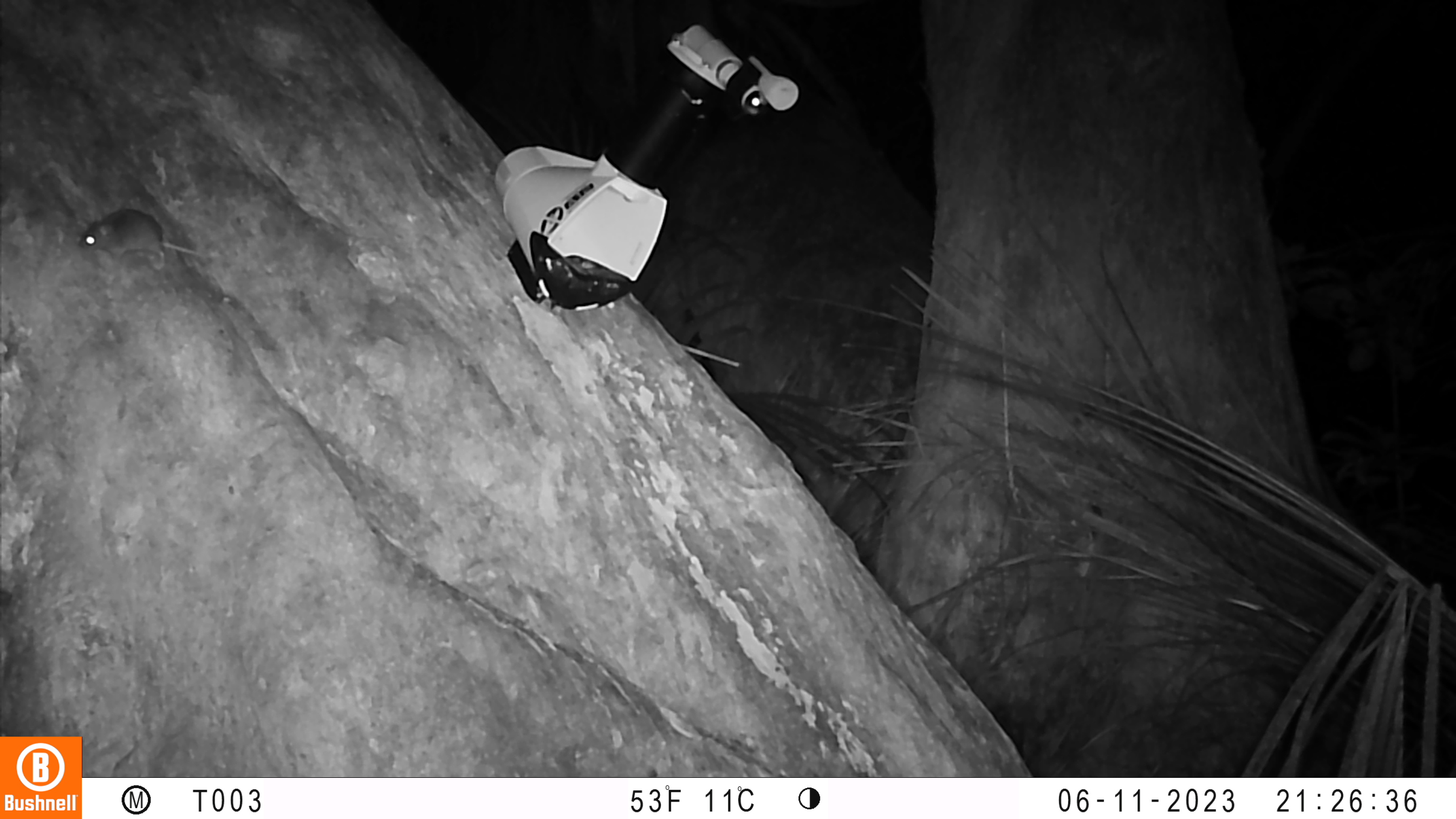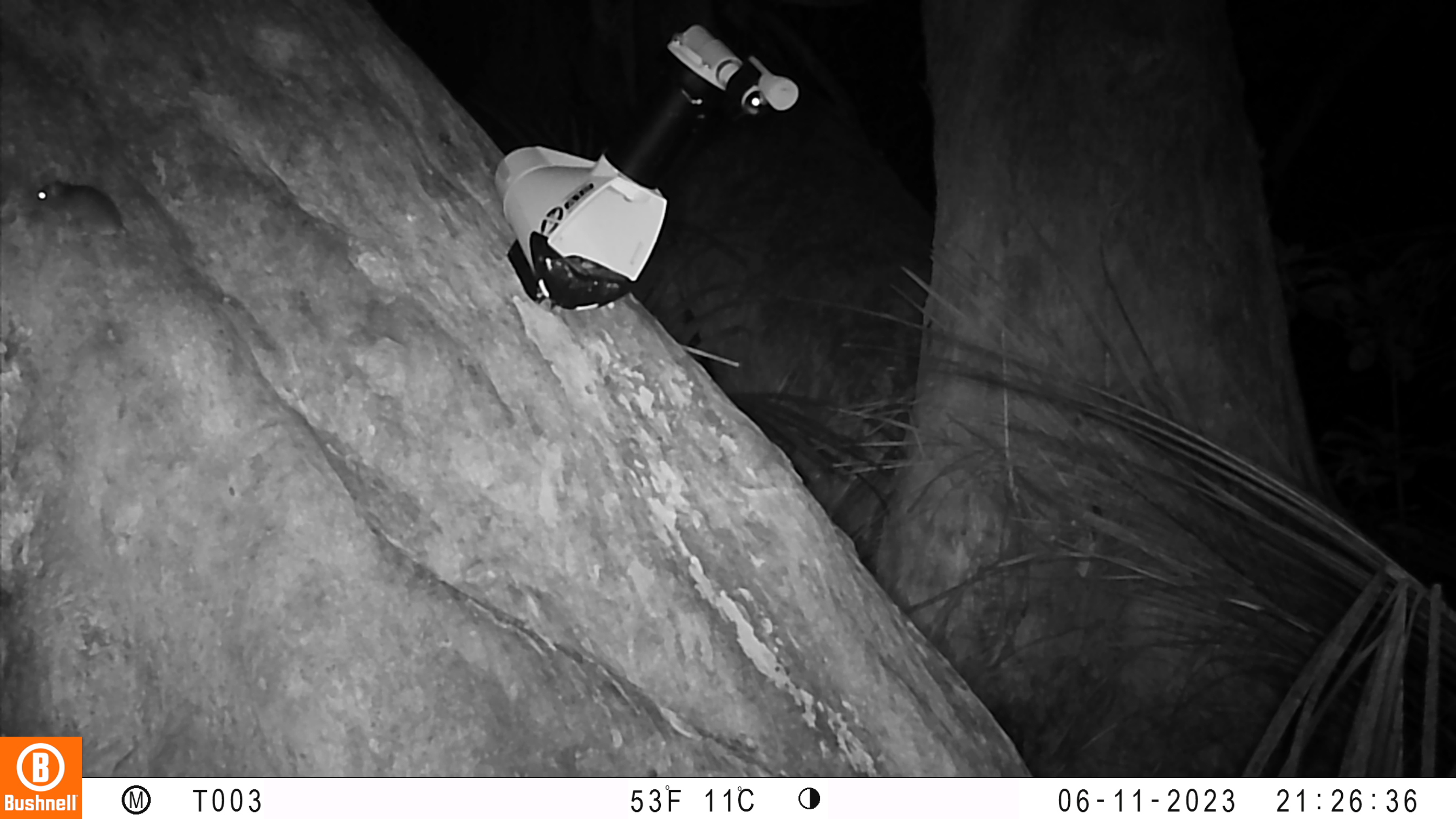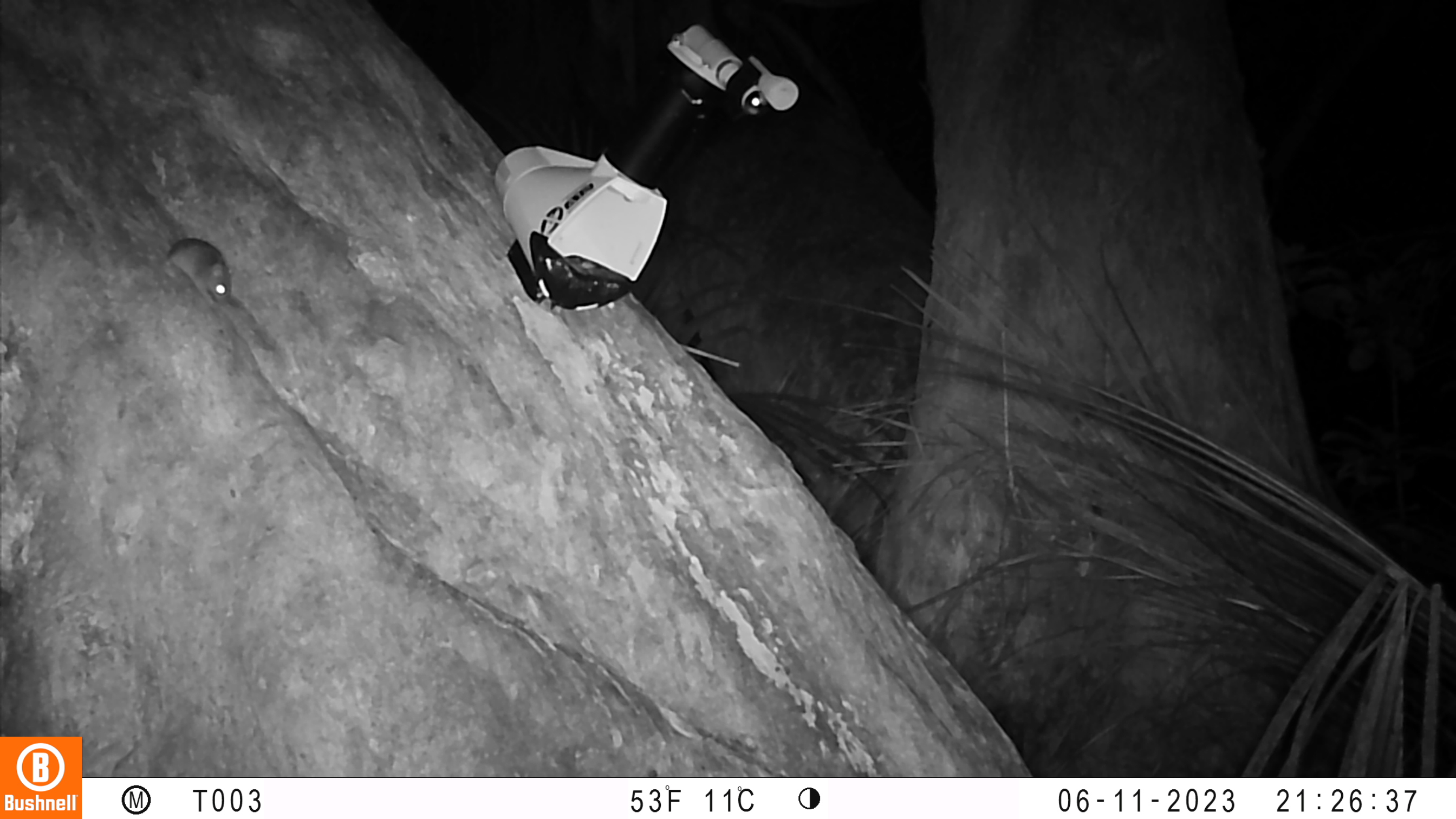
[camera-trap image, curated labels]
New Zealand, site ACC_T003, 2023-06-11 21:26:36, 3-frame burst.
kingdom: Animalia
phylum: Chordata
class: Mammalia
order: Rodentia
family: Muridae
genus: Mus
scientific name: Mus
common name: mouse